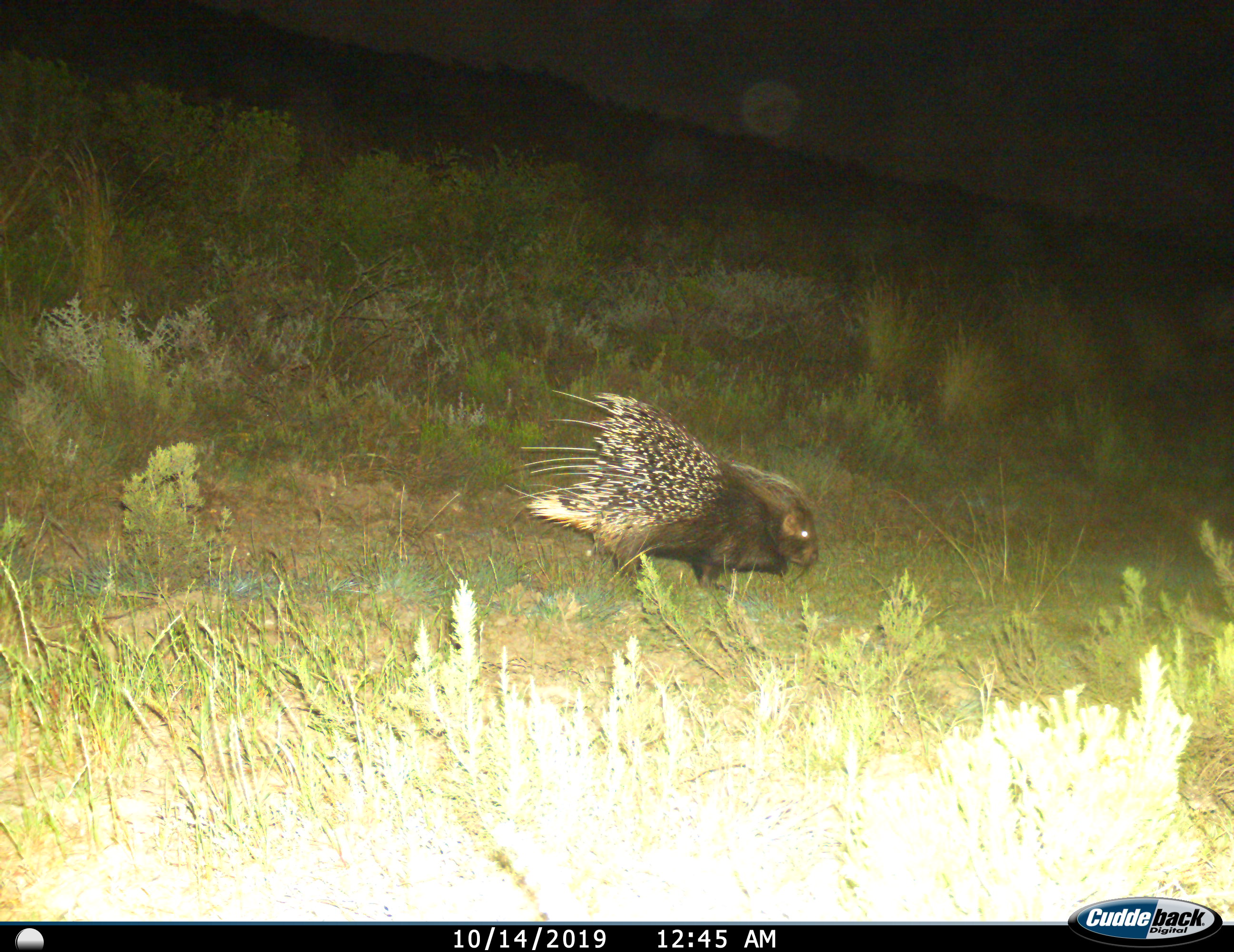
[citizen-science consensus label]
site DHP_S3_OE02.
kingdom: Animalia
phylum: Chordata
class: Mammalia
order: Rodentia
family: Hystricidae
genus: Hystrix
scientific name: Hystrix cristata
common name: crested porcupine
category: porcupine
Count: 1.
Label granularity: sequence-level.